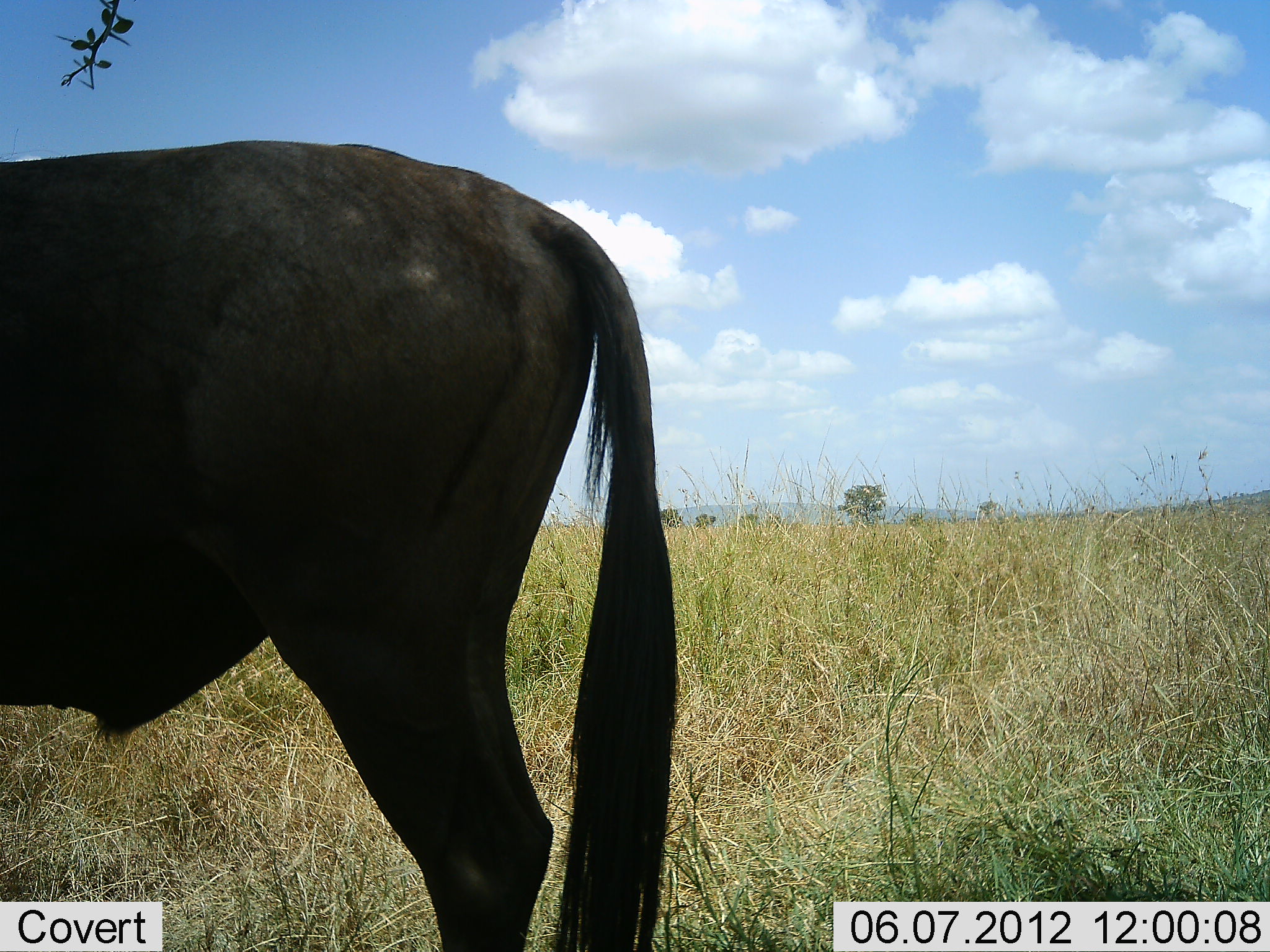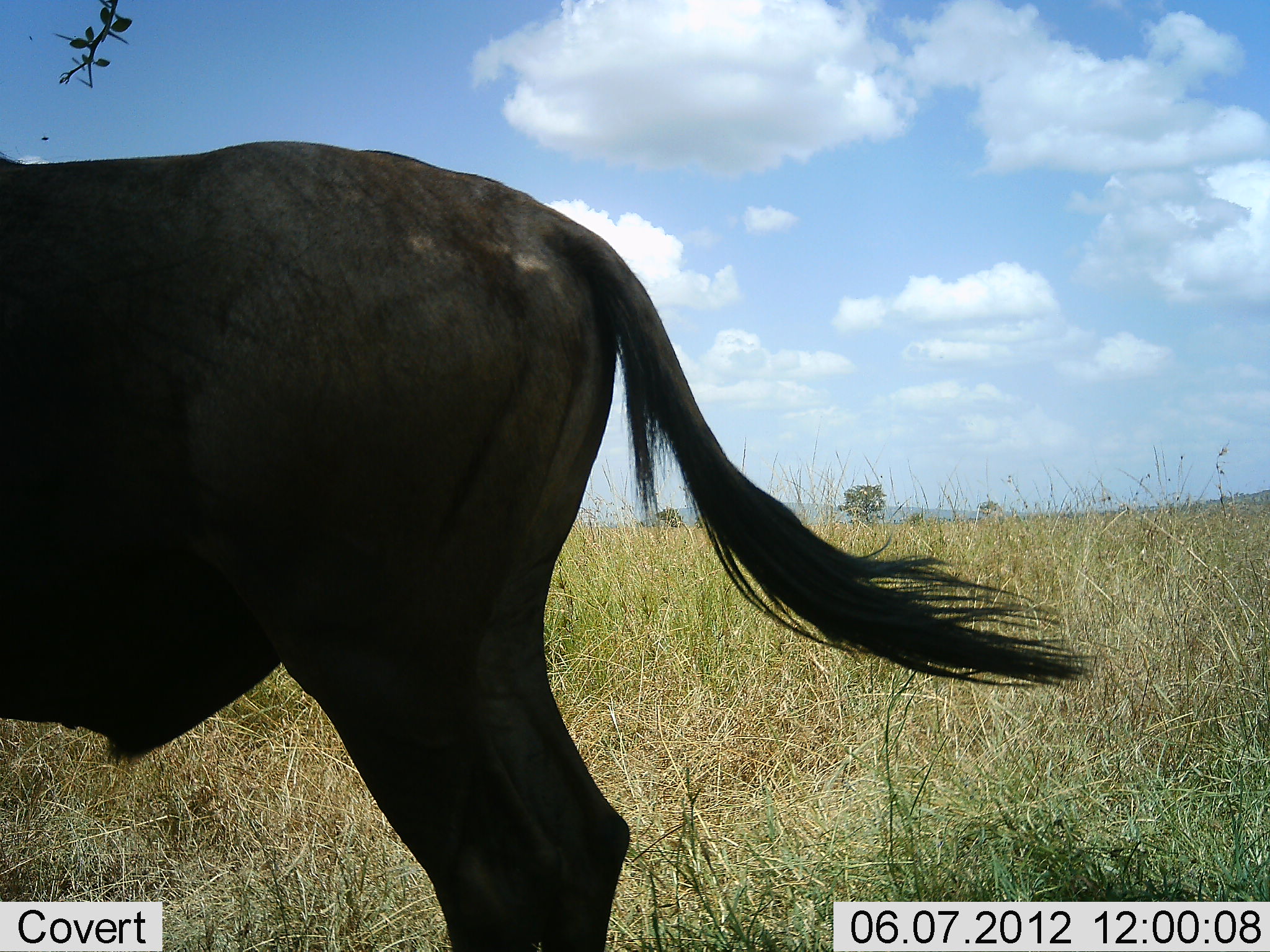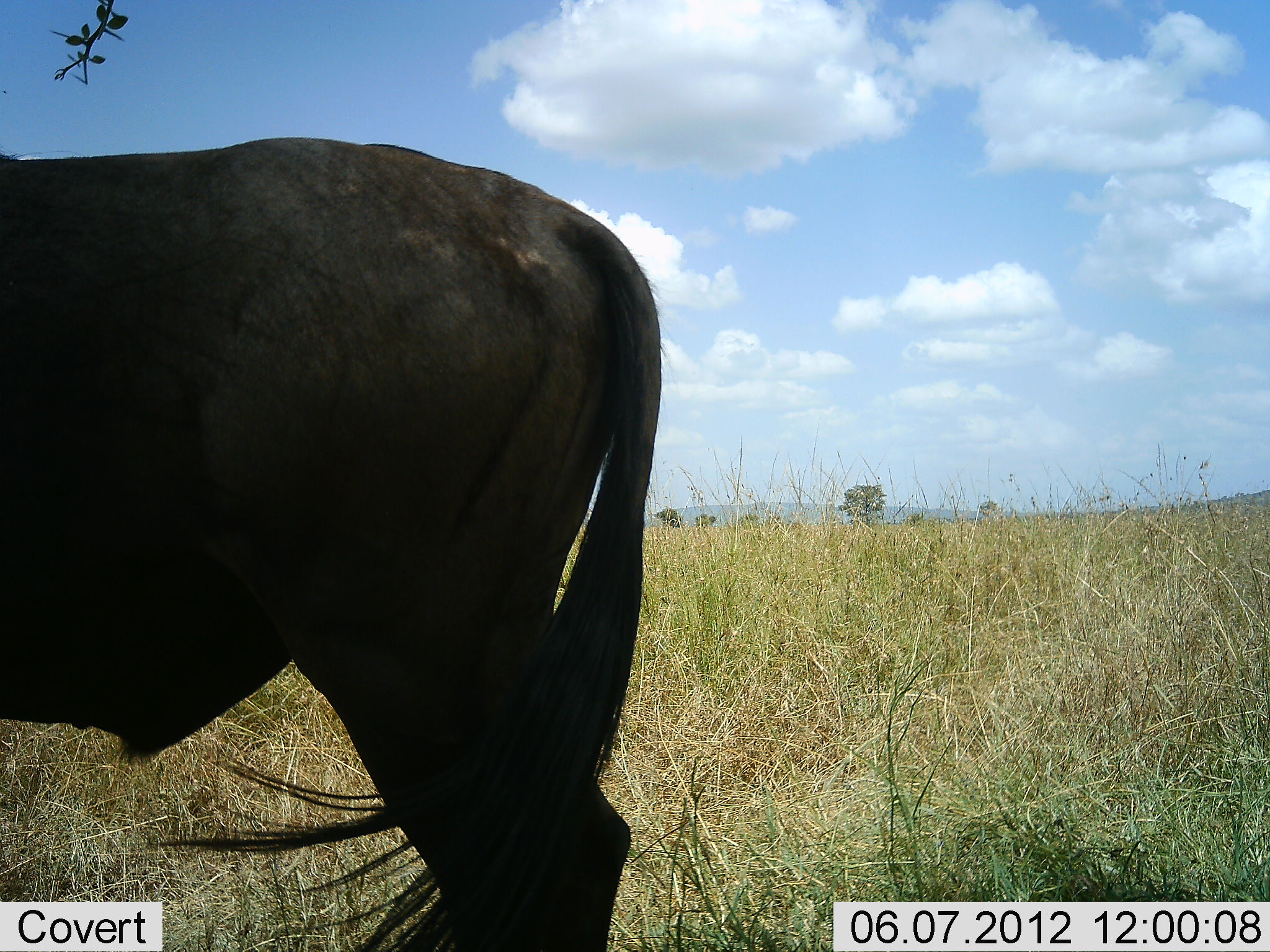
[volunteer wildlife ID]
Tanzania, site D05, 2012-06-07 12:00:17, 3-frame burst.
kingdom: Animalia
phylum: Chordata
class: Mammalia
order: Artiodactyla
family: Bovidae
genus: Connochaetes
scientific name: Connochaetes taurinus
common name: blue wildebeest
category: wildebeest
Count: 1.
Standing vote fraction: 100%.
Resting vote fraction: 0%.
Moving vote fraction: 0%.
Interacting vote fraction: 0%.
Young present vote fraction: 0%.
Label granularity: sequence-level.